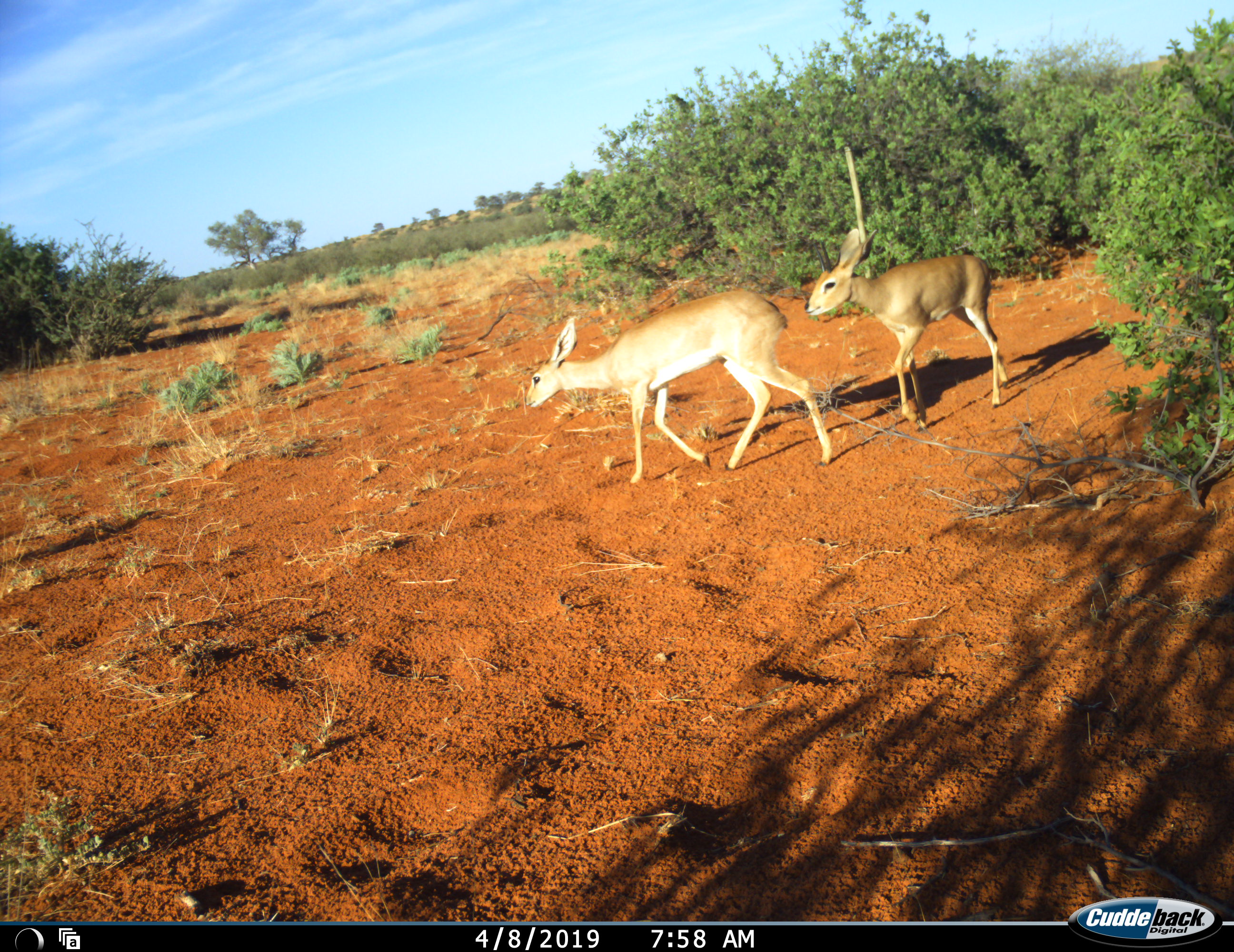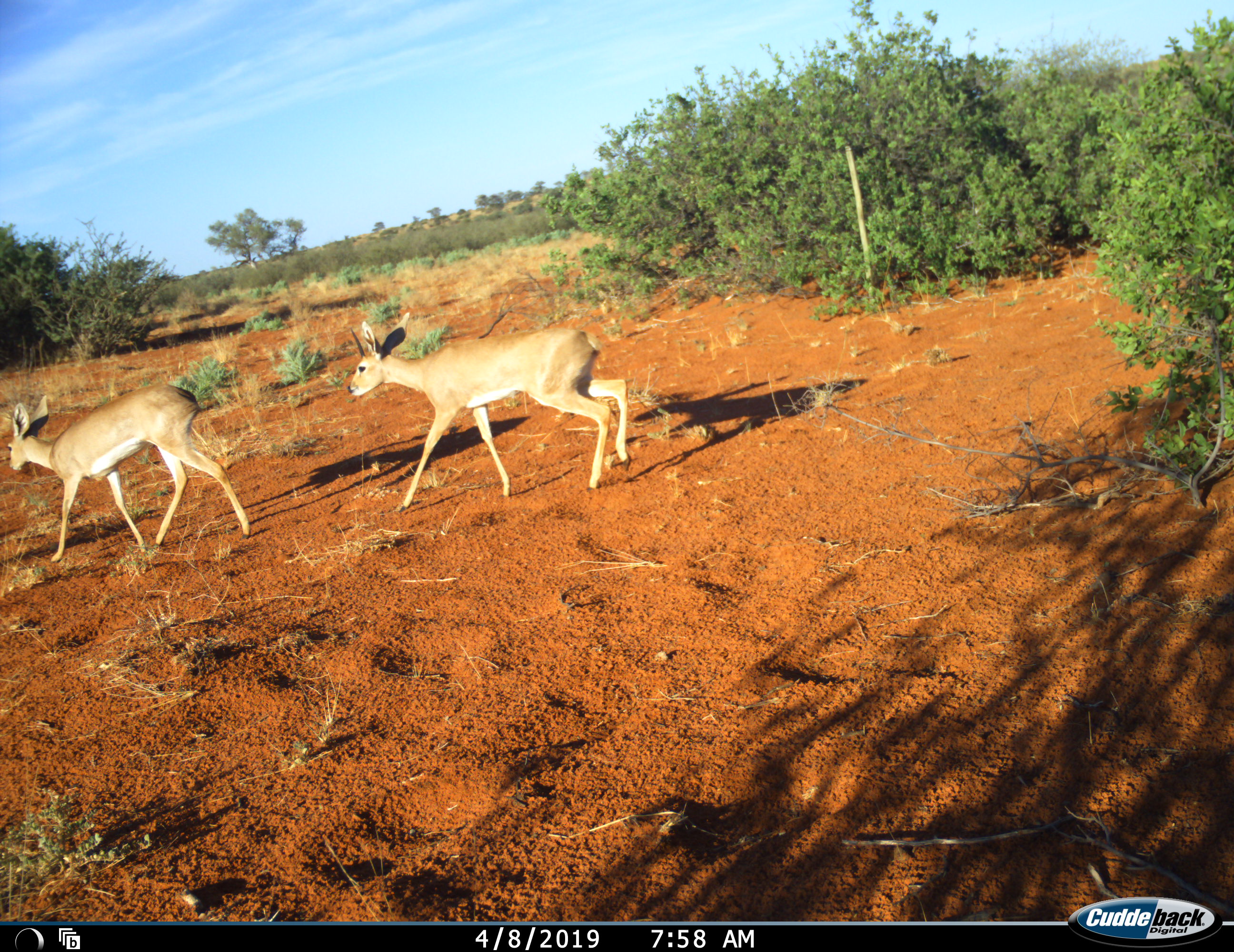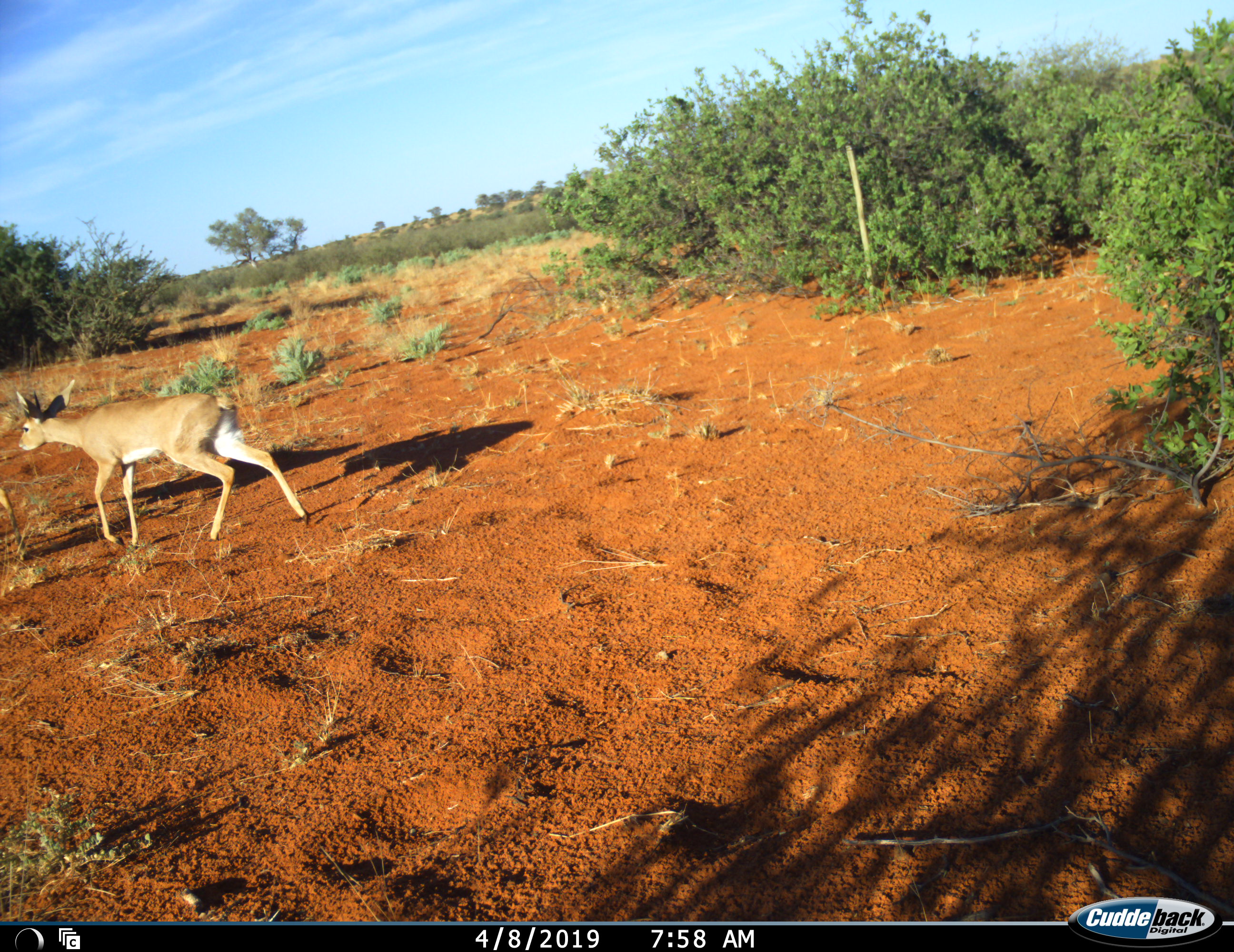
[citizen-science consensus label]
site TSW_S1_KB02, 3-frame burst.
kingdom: Animalia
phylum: Chordata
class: Mammalia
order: Artiodactyla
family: Bovidae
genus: Raphicerus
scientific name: Raphicerus campestris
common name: steenbok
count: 2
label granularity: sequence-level